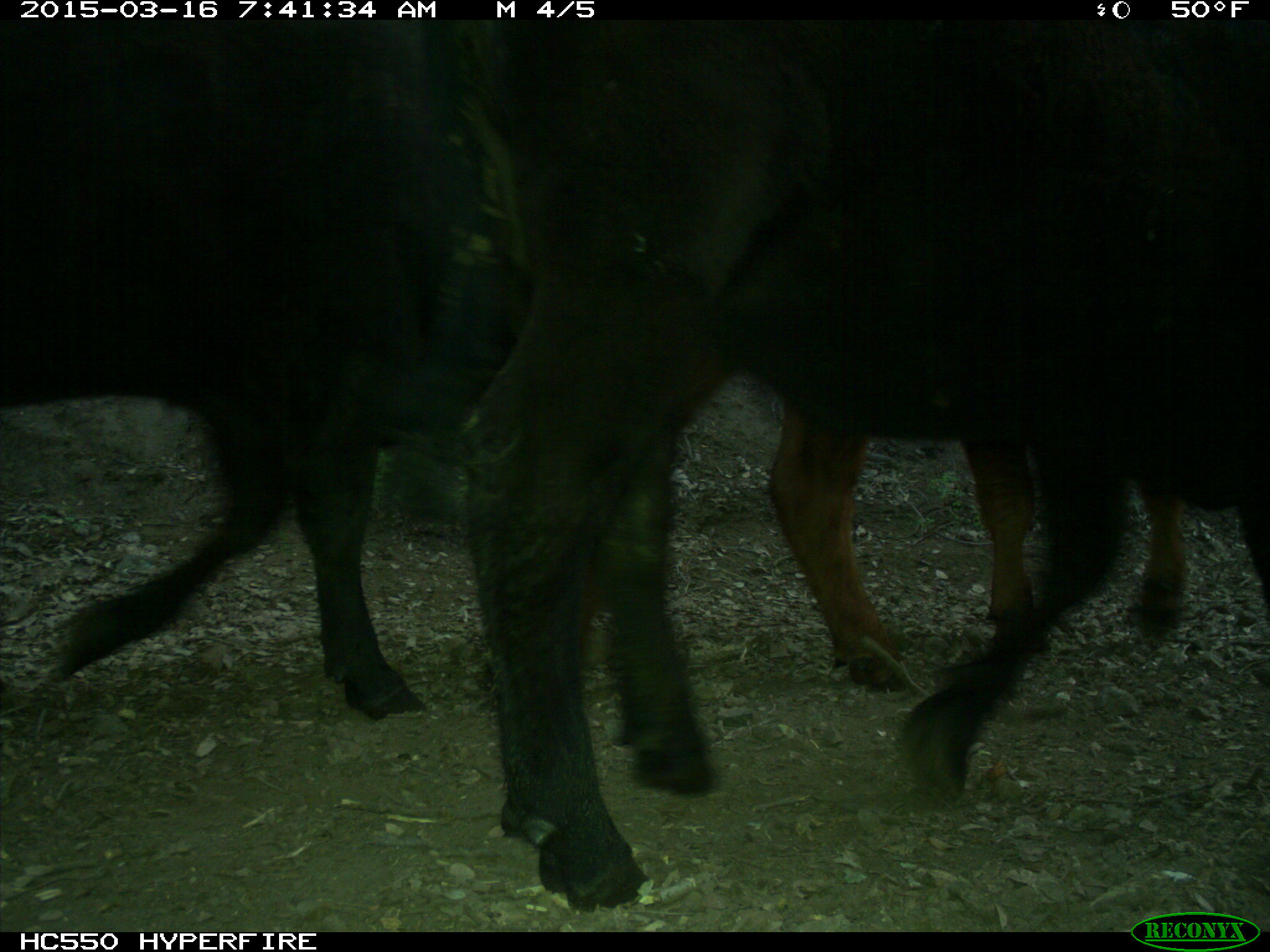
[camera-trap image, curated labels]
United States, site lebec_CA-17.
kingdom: Animalia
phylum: Chordata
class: Mammalia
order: Artiodactyla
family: Bovidae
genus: Bos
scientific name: Bos taurus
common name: domestic cow